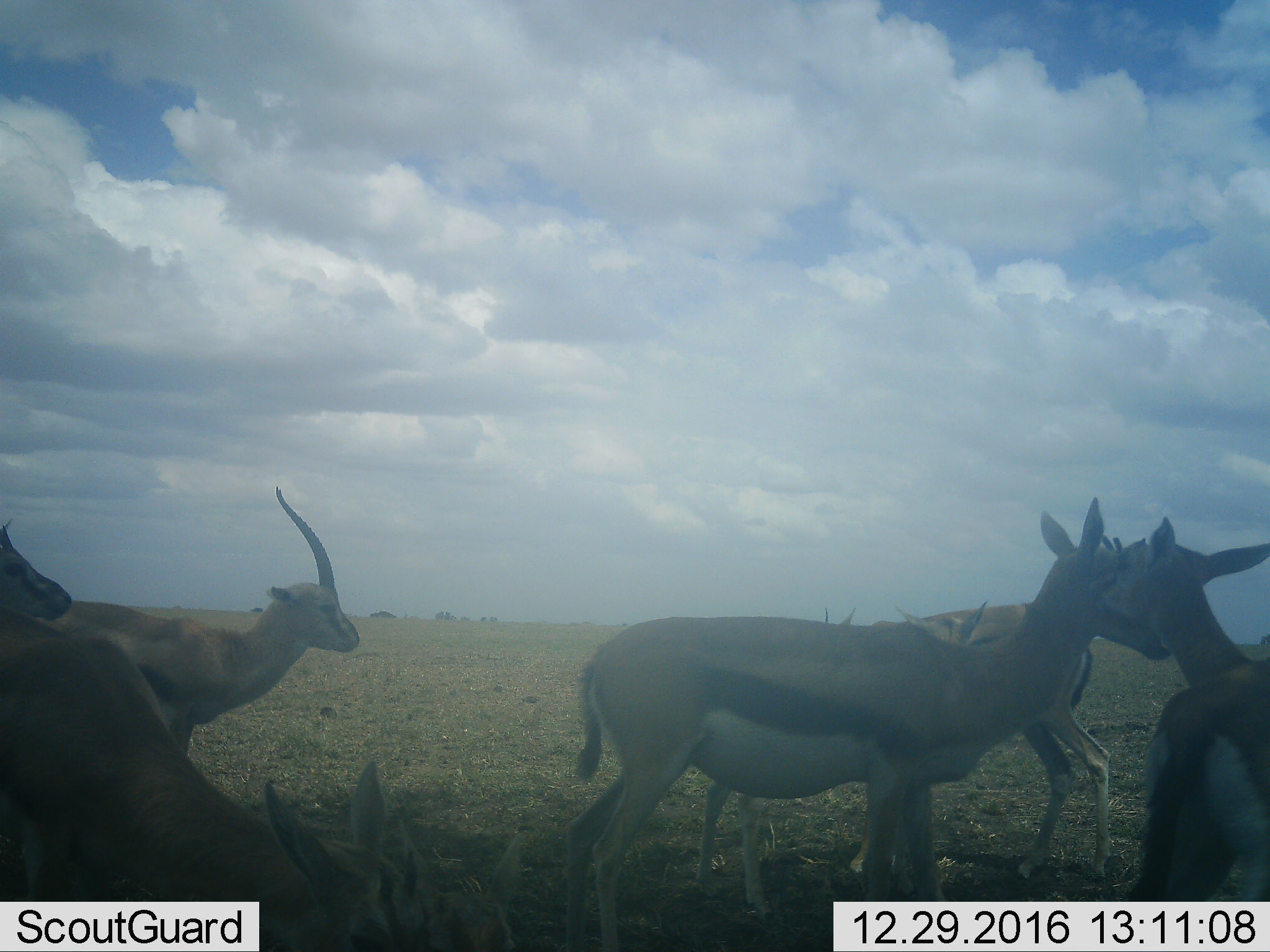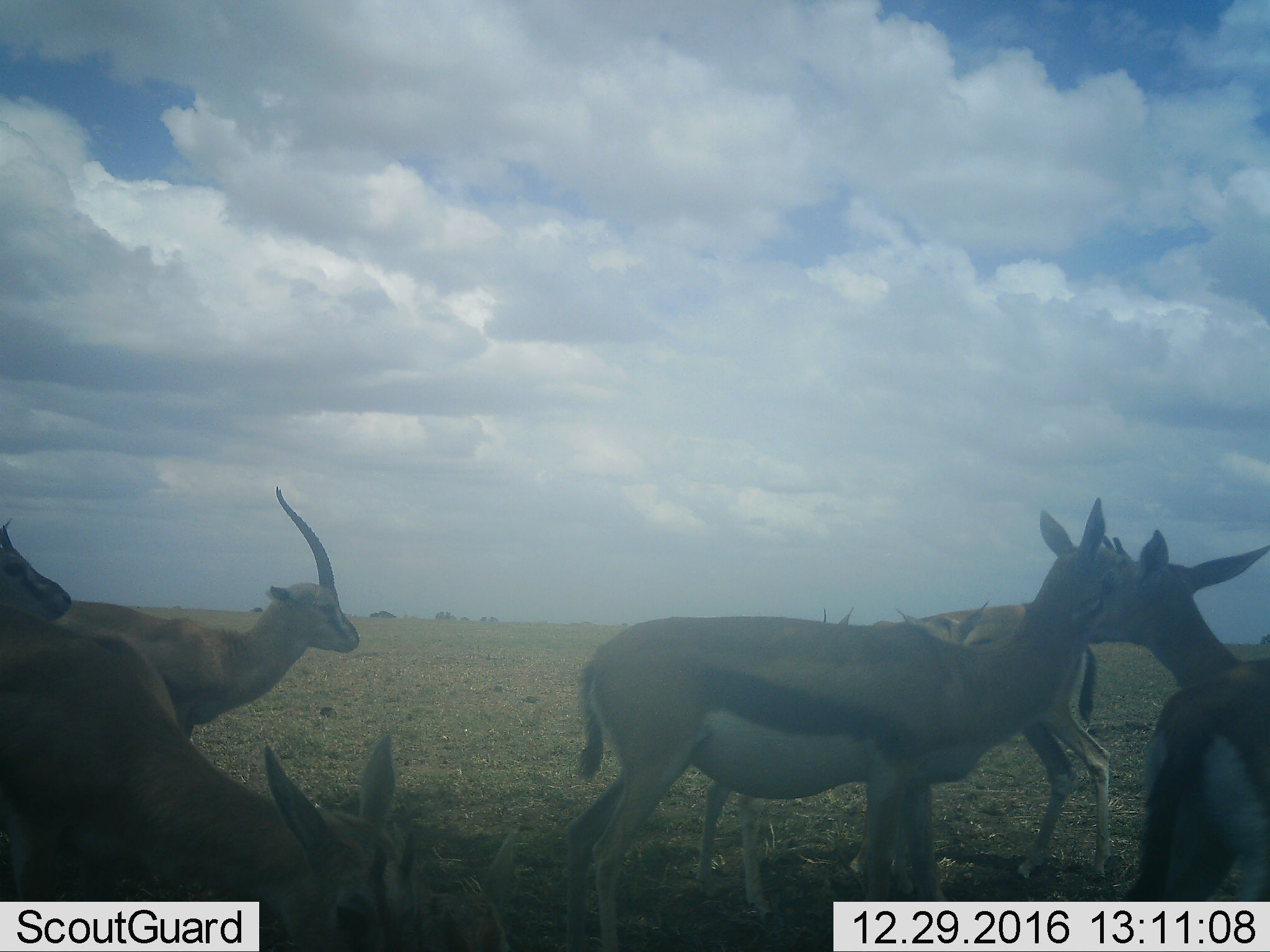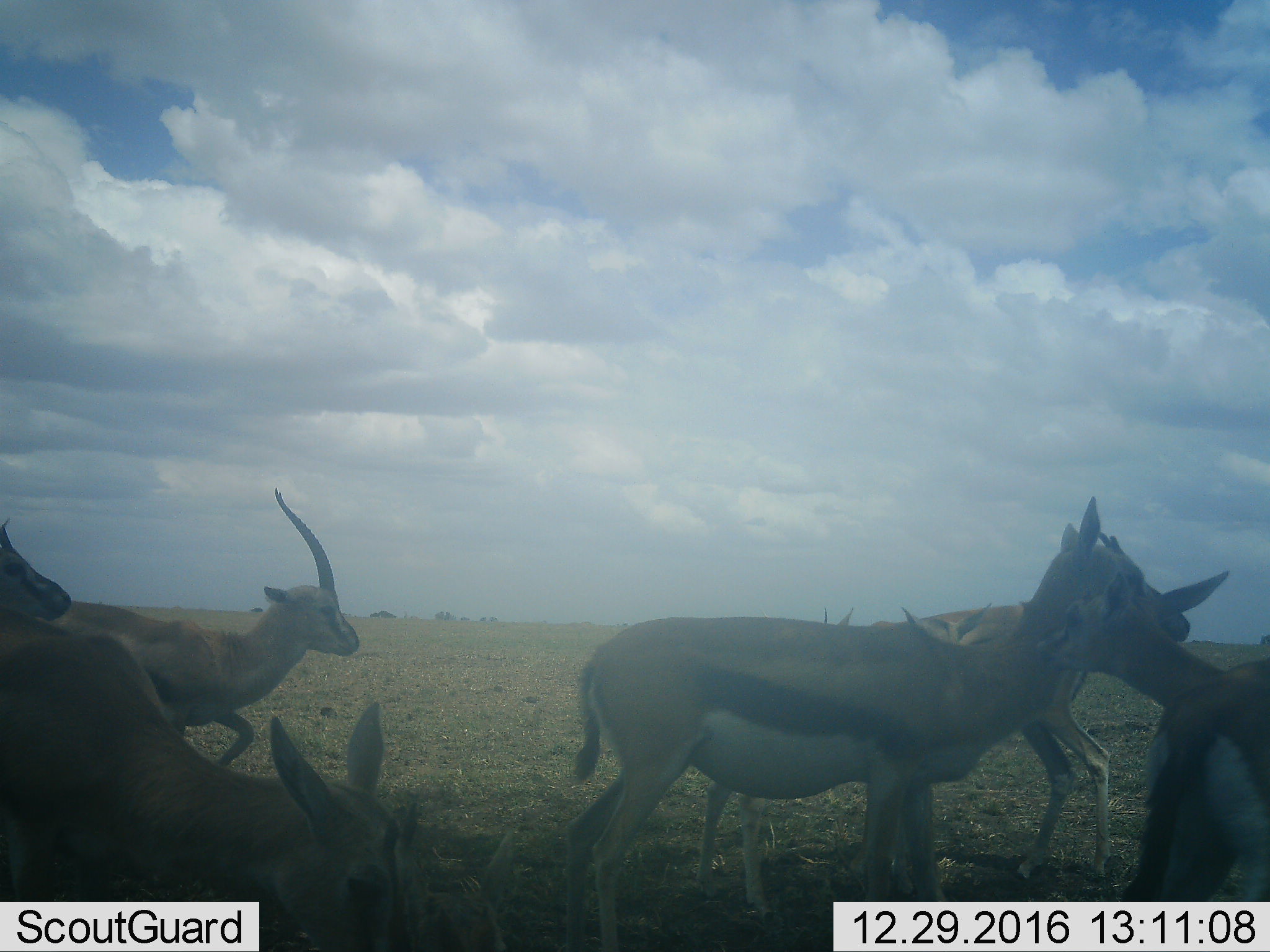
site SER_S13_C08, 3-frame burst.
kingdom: Animalia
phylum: Chordata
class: Mammalia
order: Artiodactyla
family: Bovidae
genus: Eudorcas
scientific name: Eudorcas thomsonii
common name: thomson's gazelle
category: gazellethomsons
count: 7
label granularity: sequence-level